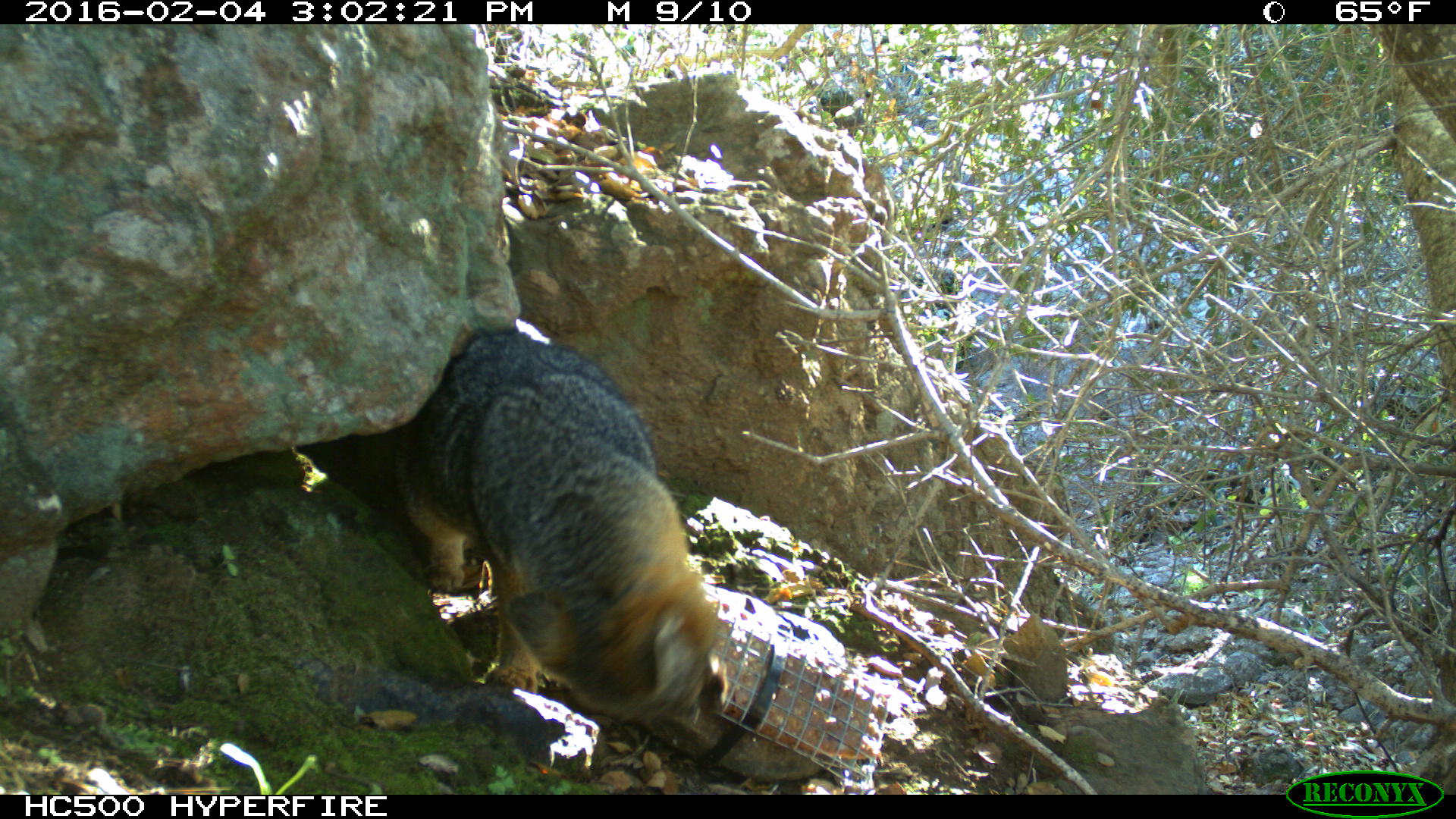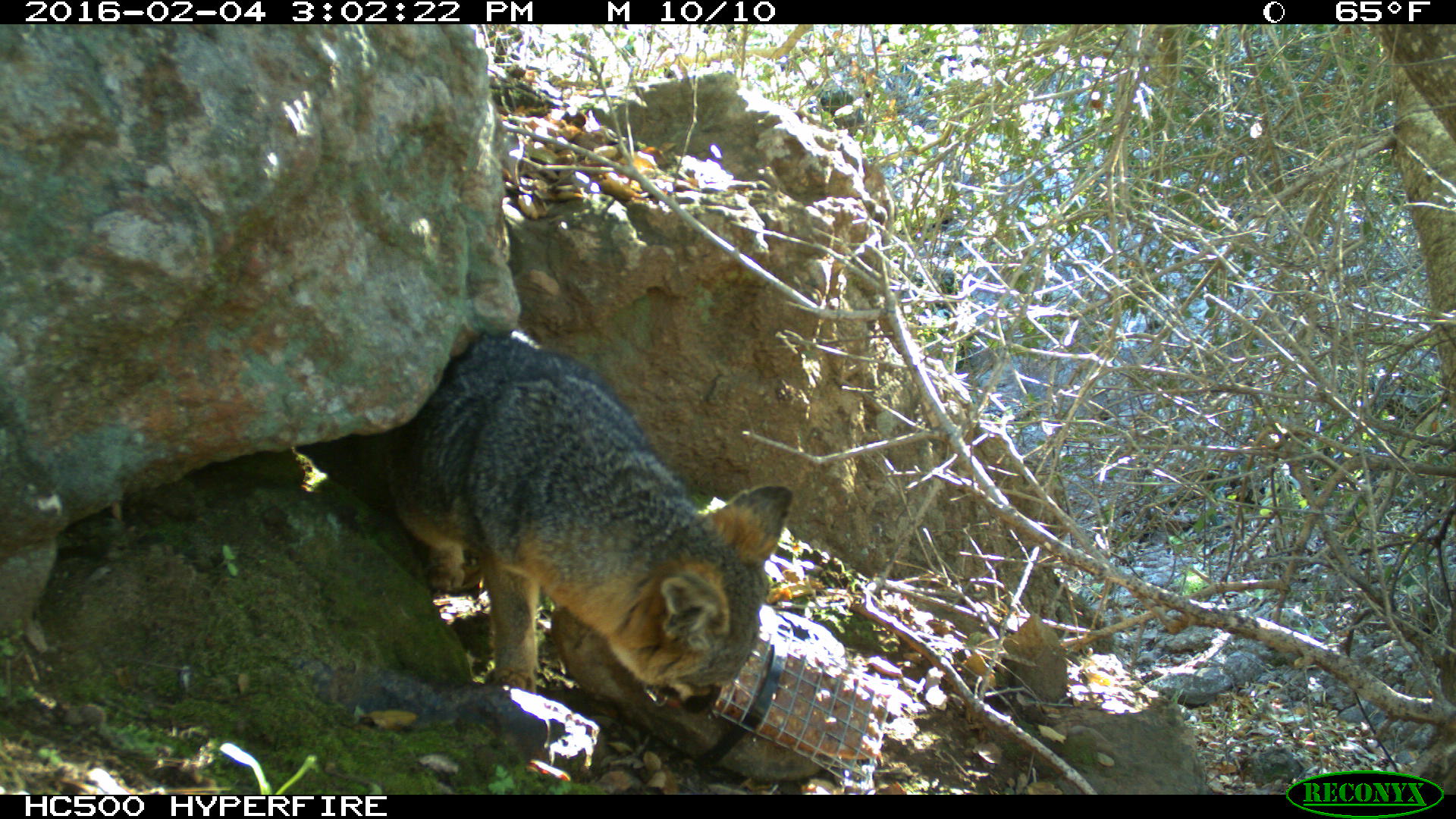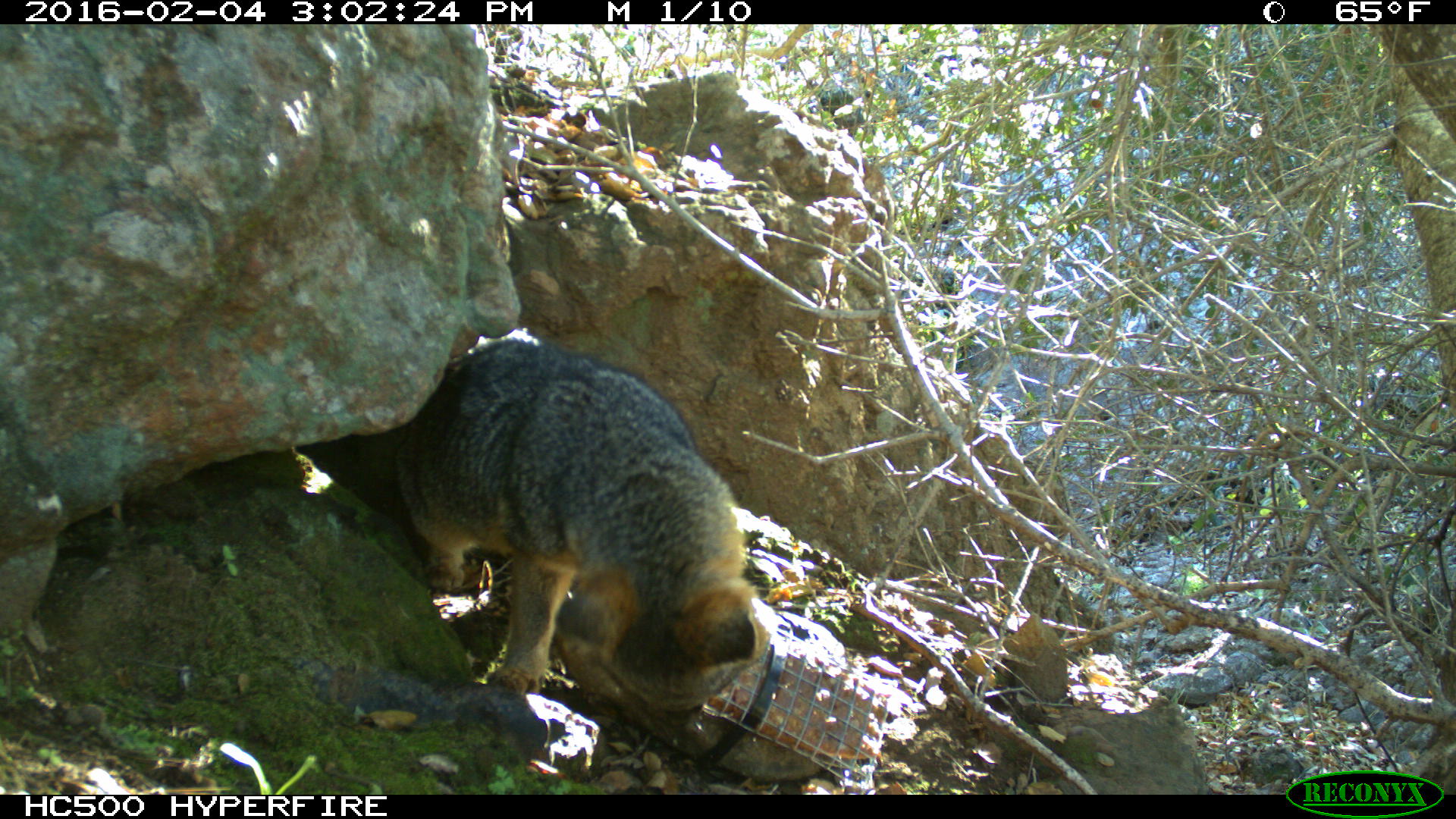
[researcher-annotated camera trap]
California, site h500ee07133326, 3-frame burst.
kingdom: Animalia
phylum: Chordata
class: Mammalia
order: Carnivora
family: Canidae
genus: Urocyon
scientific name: Urocyon littoralis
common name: island fox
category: fox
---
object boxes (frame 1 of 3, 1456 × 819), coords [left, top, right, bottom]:
fox: [392, 319, 715, 723]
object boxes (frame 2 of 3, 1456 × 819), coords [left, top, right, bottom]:
fox: [377, 328, 793, 714]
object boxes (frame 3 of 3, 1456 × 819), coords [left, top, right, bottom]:
fox: [386, 334, 776, 732]